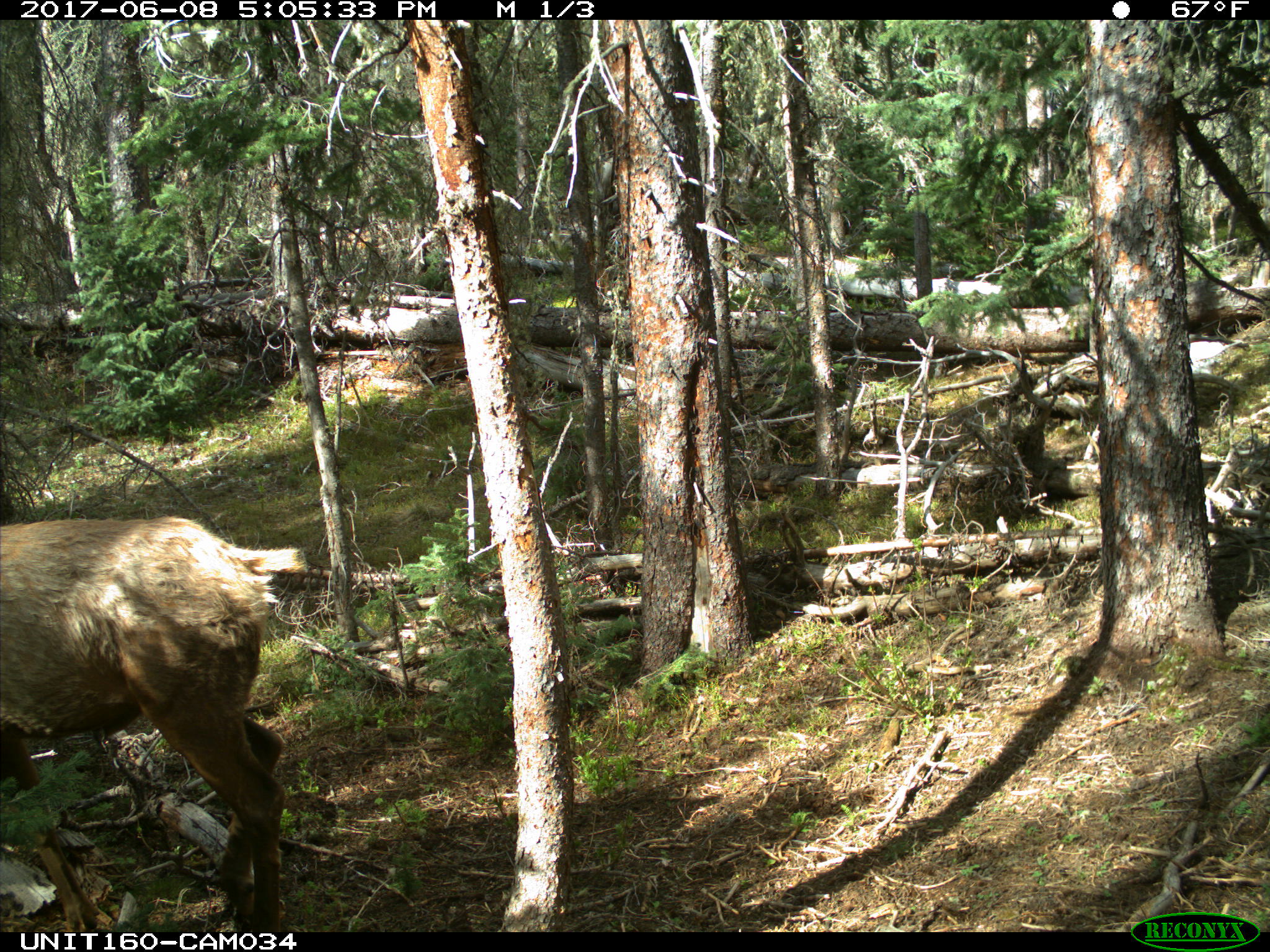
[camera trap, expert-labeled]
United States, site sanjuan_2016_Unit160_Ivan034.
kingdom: Animalia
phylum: Chordata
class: Mammalia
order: Artiodactyla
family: Cervidae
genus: Cervus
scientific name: Cervus elaphus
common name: red deer